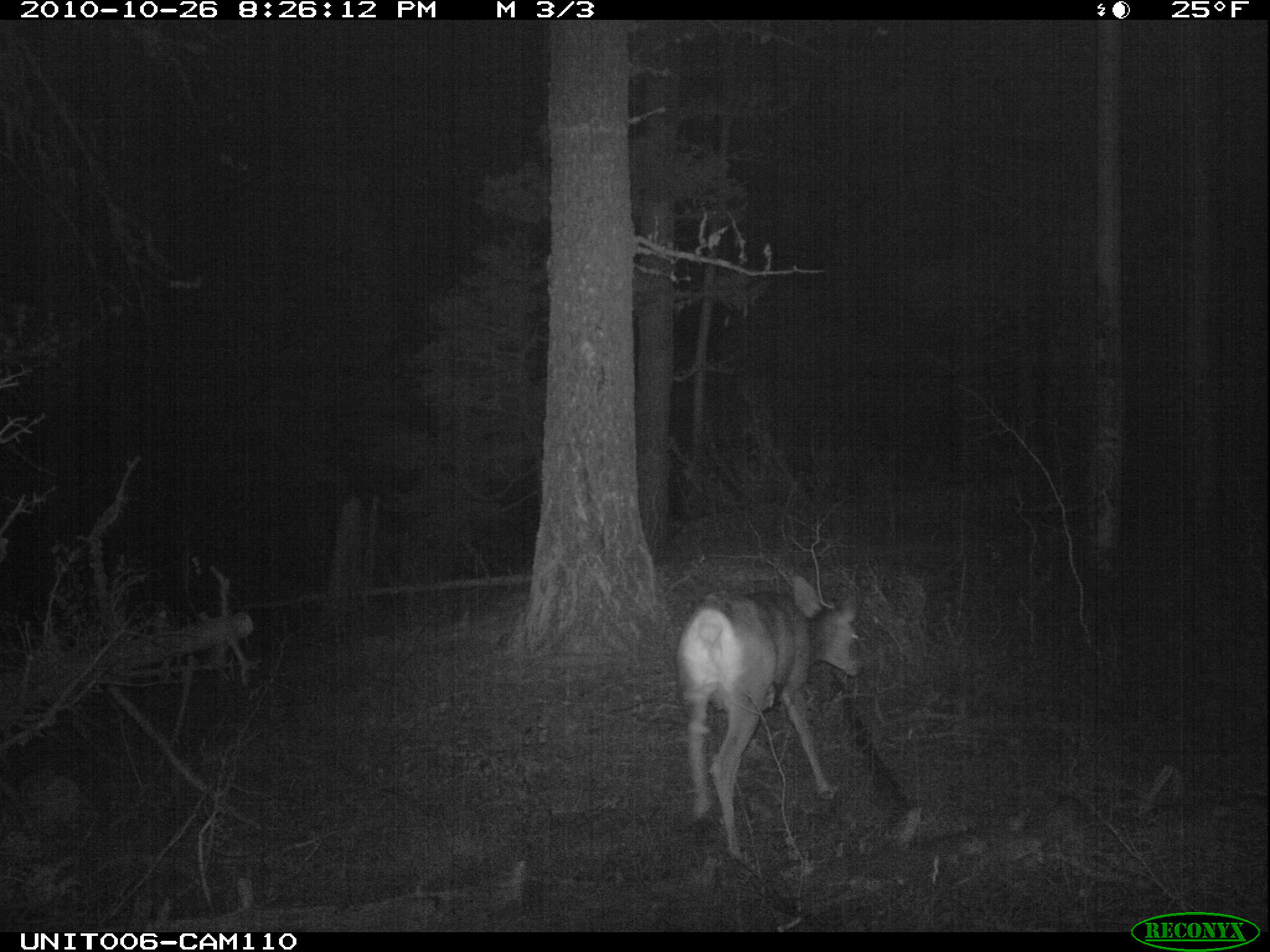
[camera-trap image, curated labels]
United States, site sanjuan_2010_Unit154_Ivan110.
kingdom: Animalia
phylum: Chordata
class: Mammalia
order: Artiodactyla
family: Cervidae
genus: Odocoileus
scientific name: Odocoileus hemionus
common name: mule deer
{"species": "Odocoileus hemionus (mule deer)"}